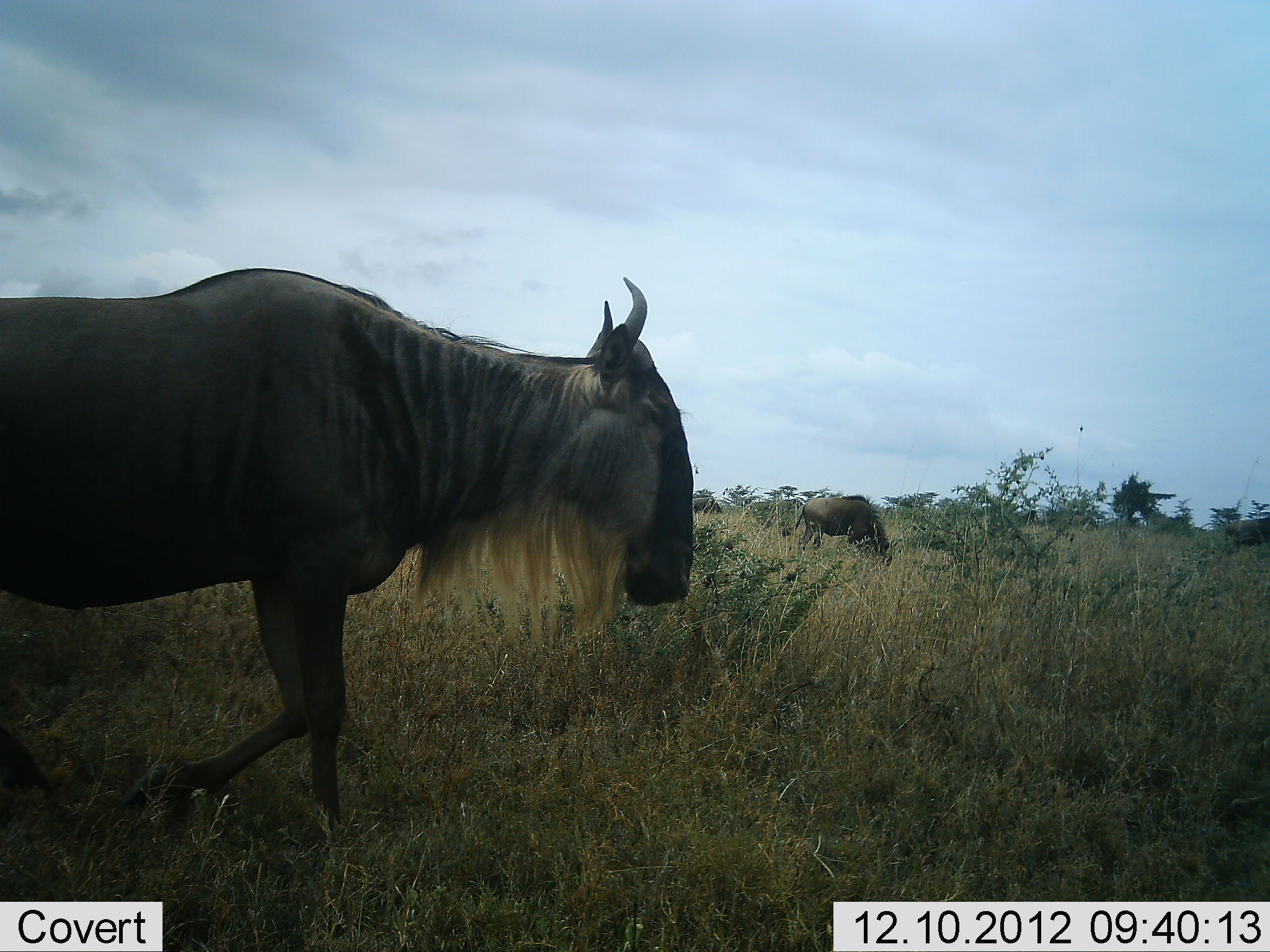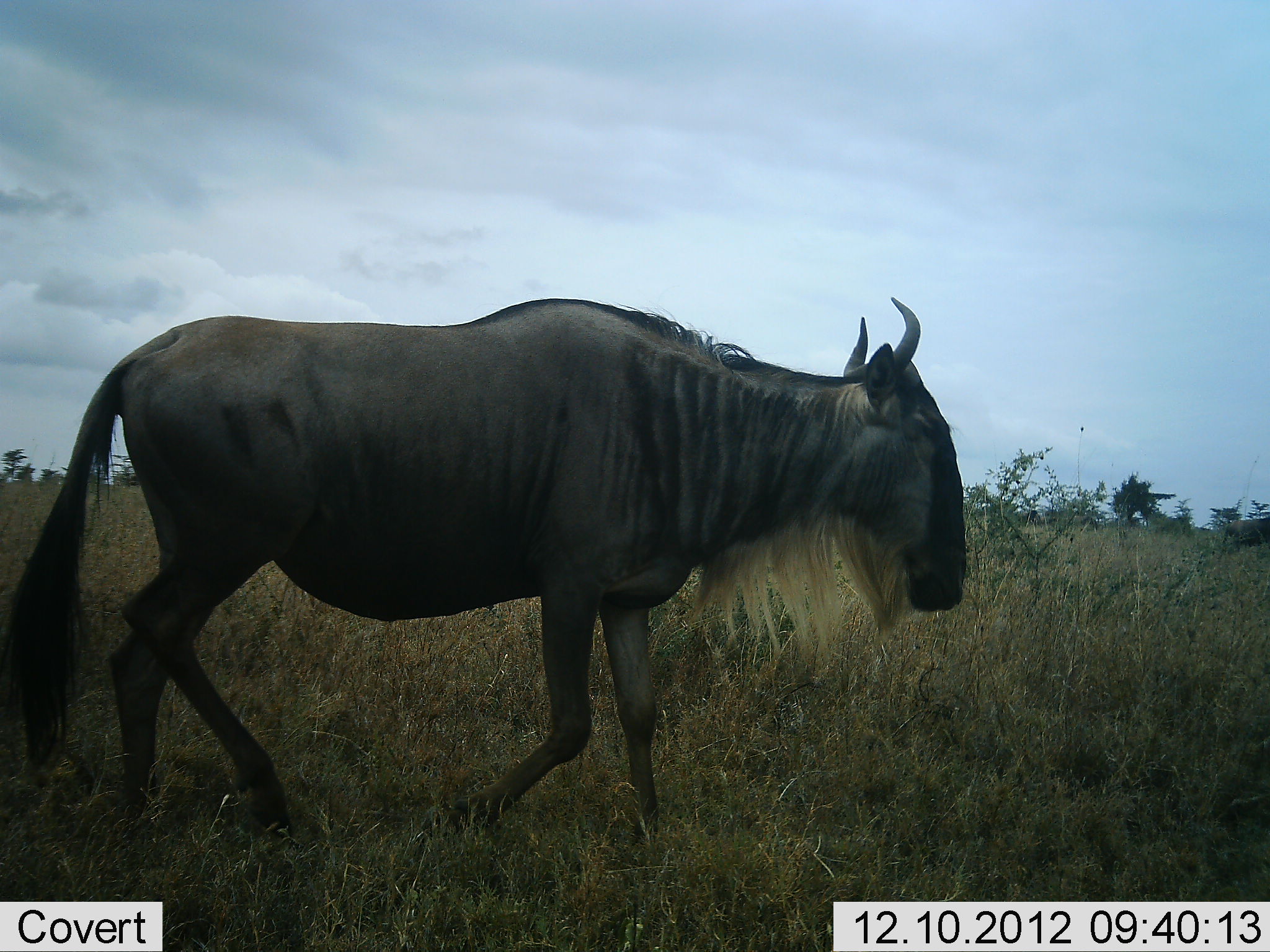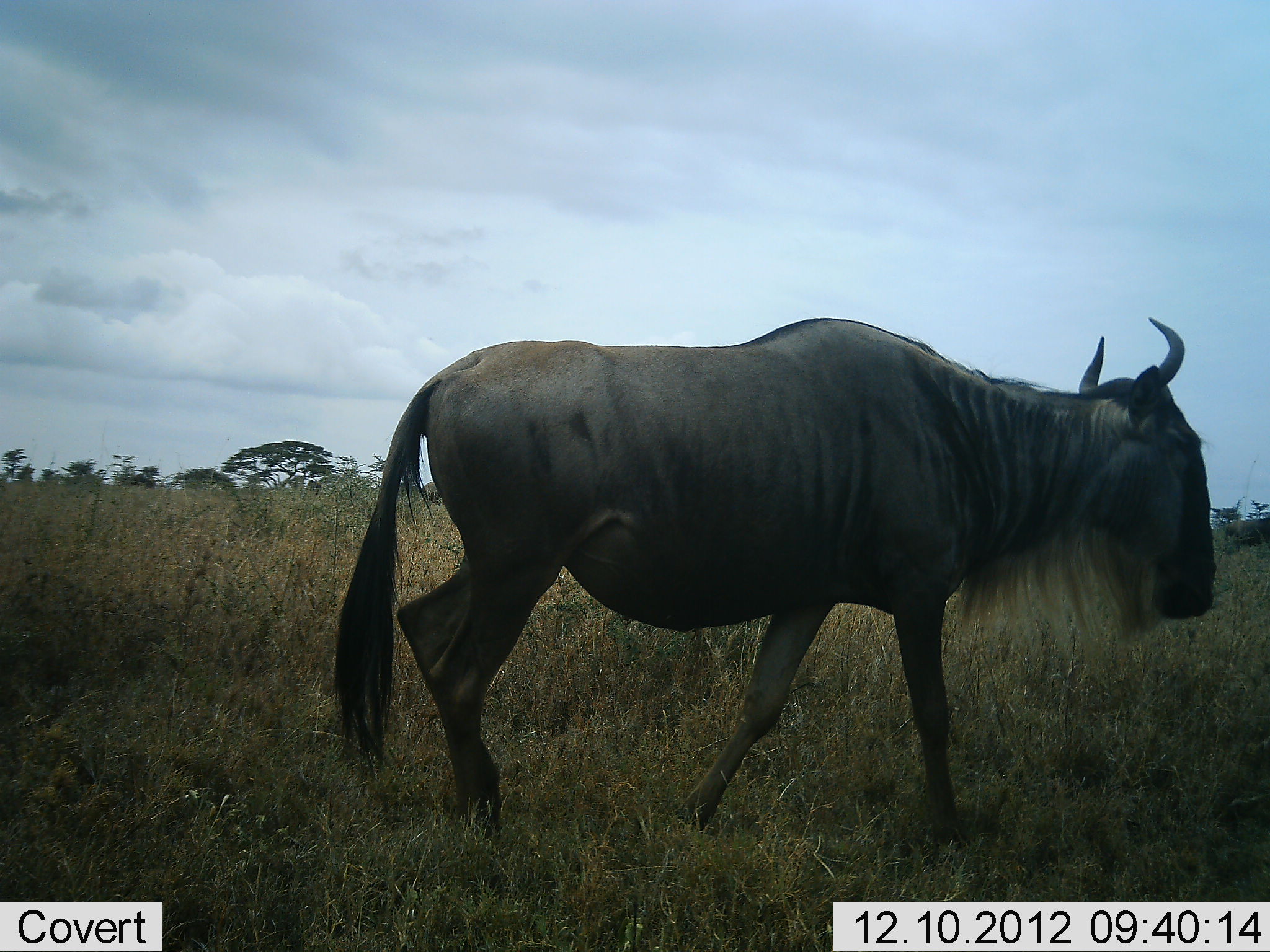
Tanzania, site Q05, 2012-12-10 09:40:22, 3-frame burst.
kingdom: Animalia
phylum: Chordata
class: Mammalia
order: Artiodactyla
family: Bovidae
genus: Connochaetes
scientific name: Connochaetes taurinus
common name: blue wildebeest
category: wildebeest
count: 3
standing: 30%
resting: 0%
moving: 100%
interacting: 0%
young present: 0%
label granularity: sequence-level